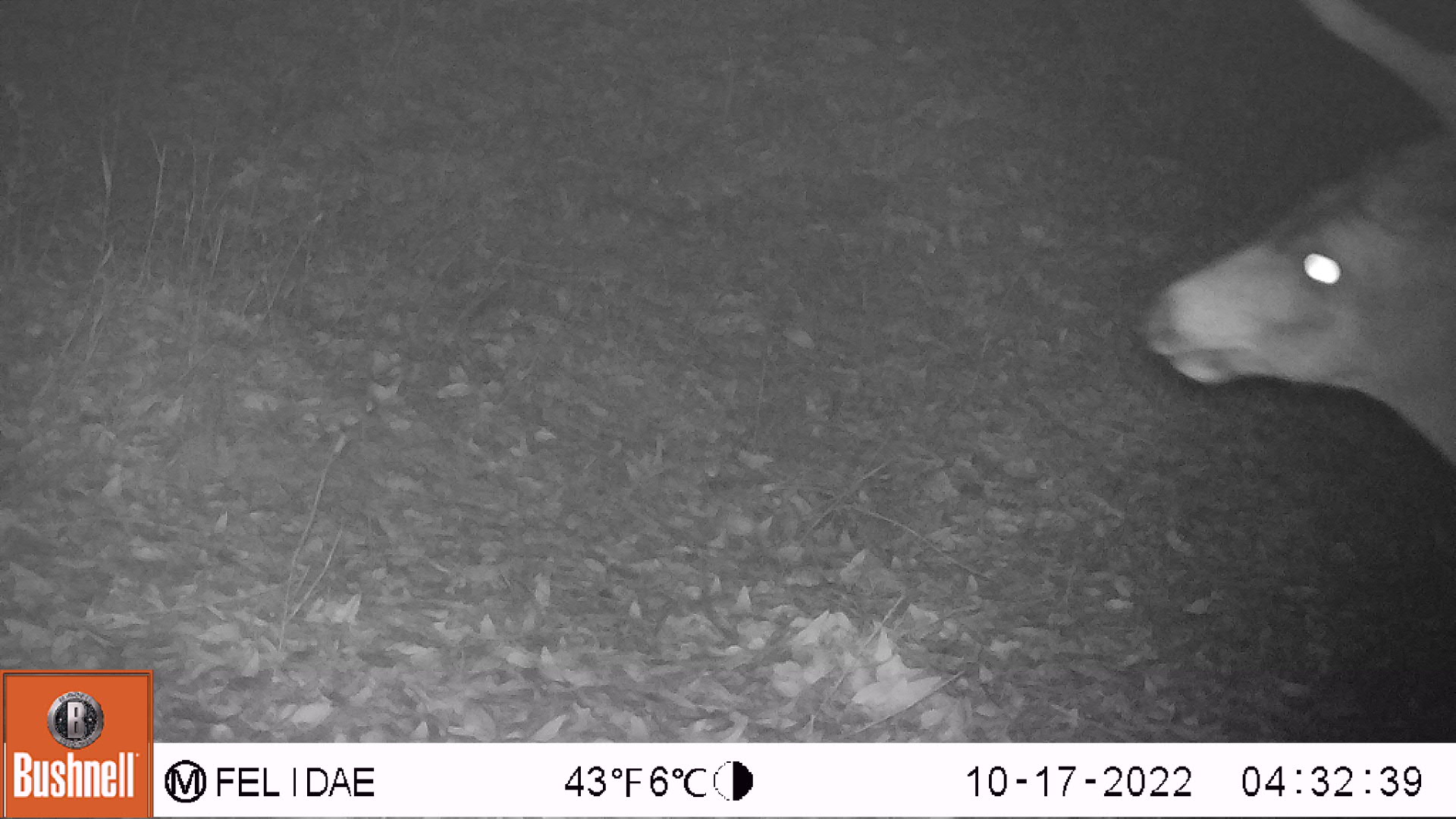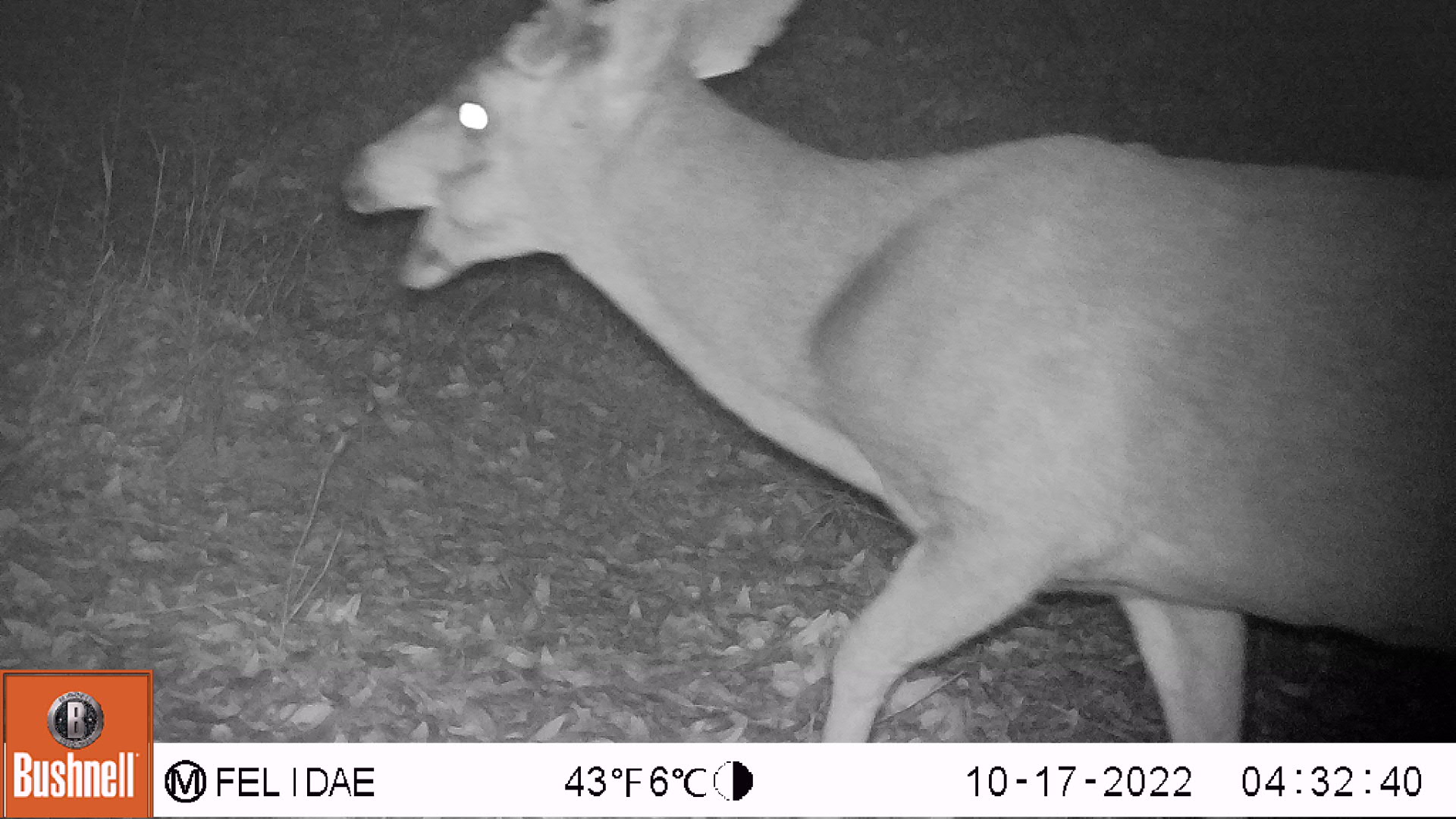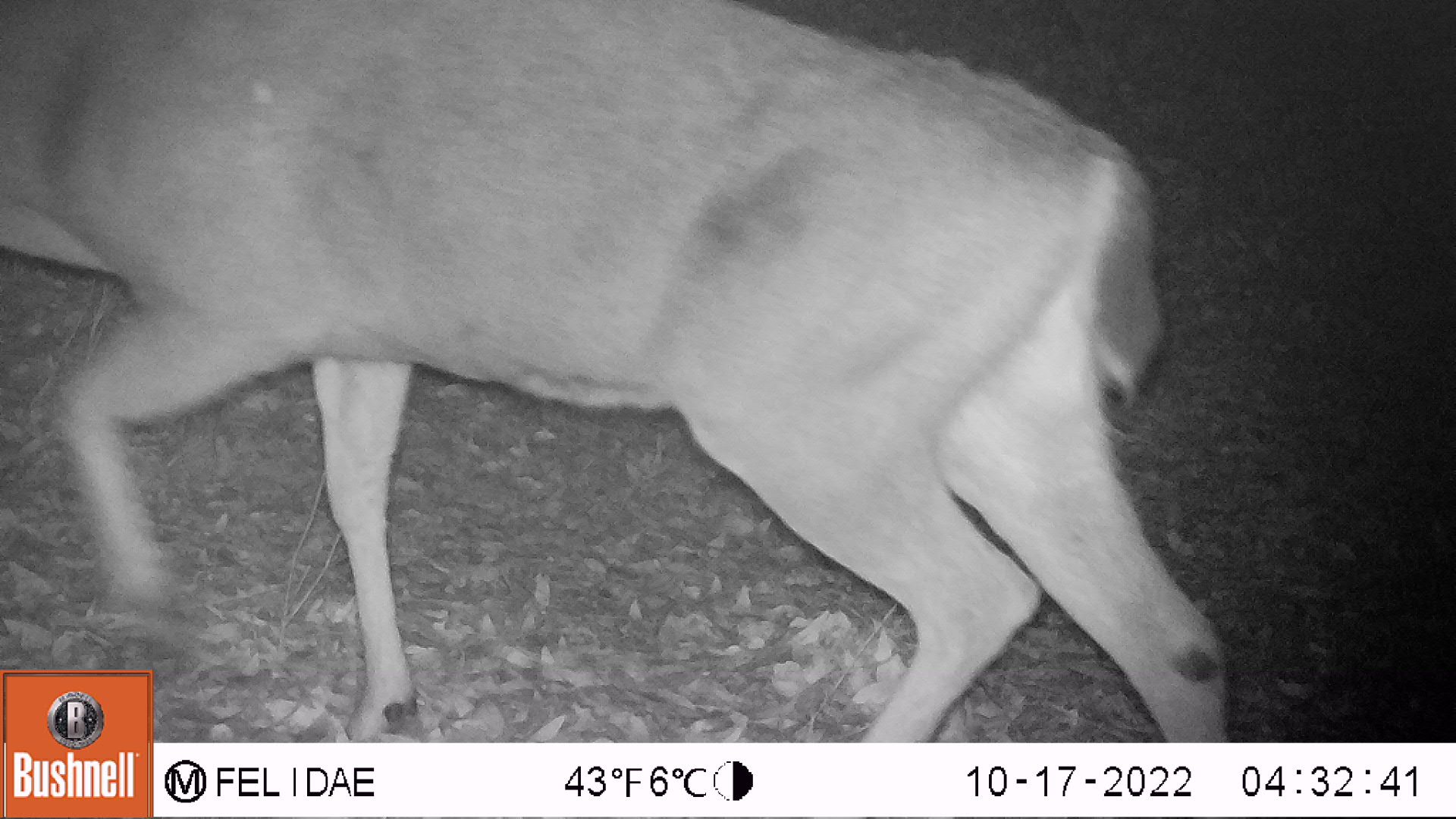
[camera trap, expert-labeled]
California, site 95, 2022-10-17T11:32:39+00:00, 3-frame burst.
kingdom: Animalia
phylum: Chordata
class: Mammalia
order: Artiodactyla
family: Cervidae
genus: Odocoileus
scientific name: Odocoileus hemionus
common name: mule deer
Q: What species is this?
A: Mule deer (Odocoileus hemionus).